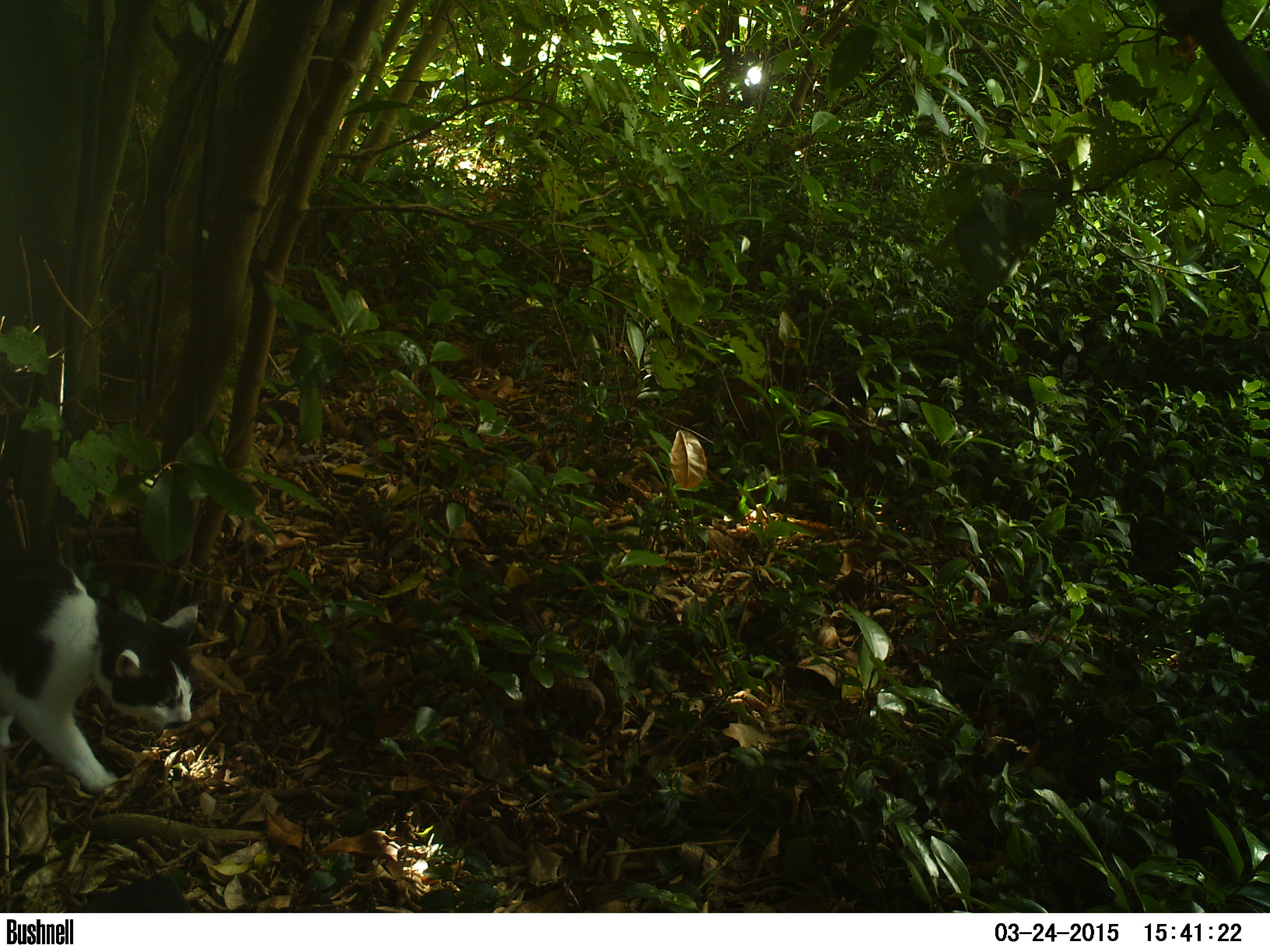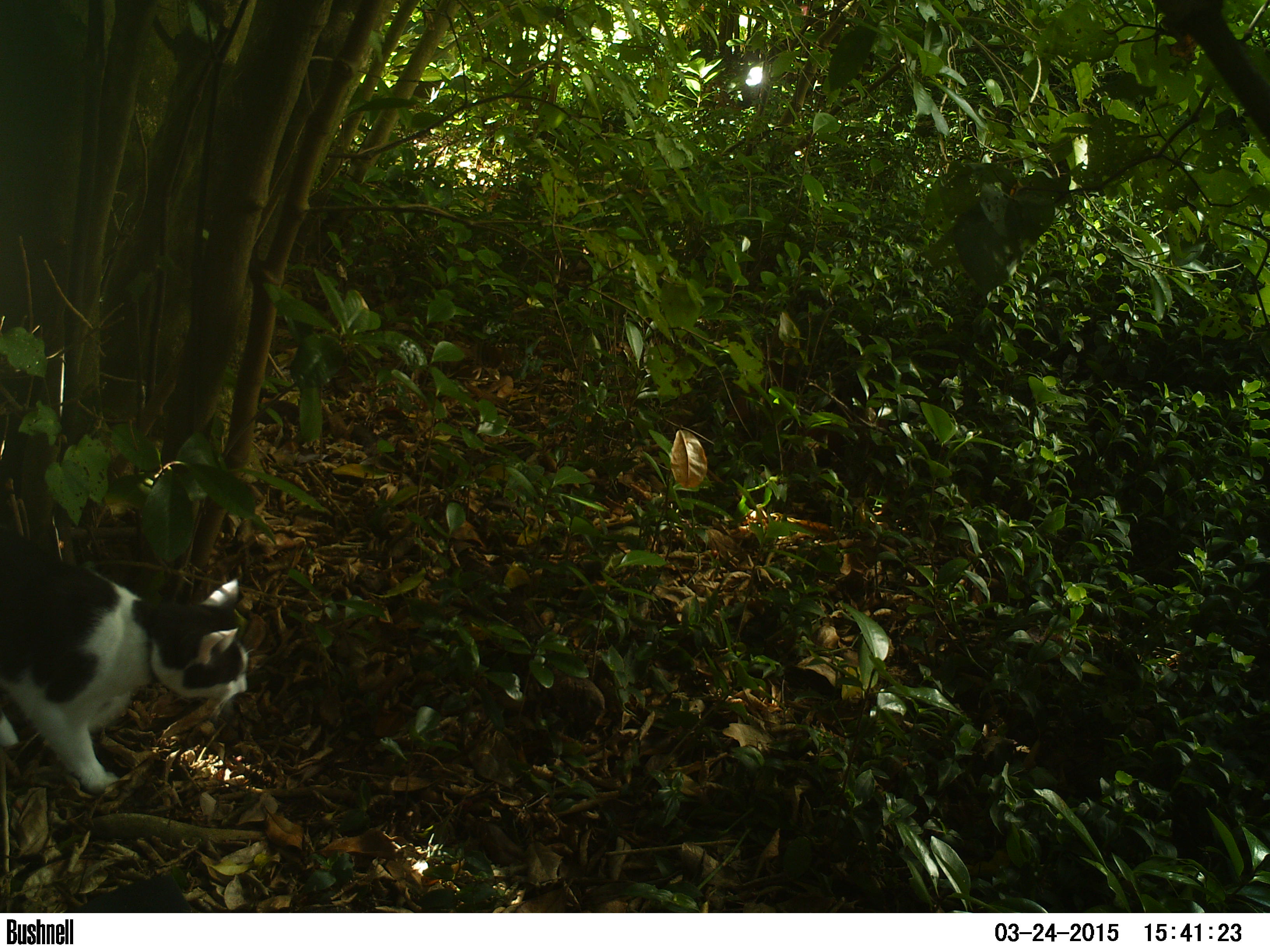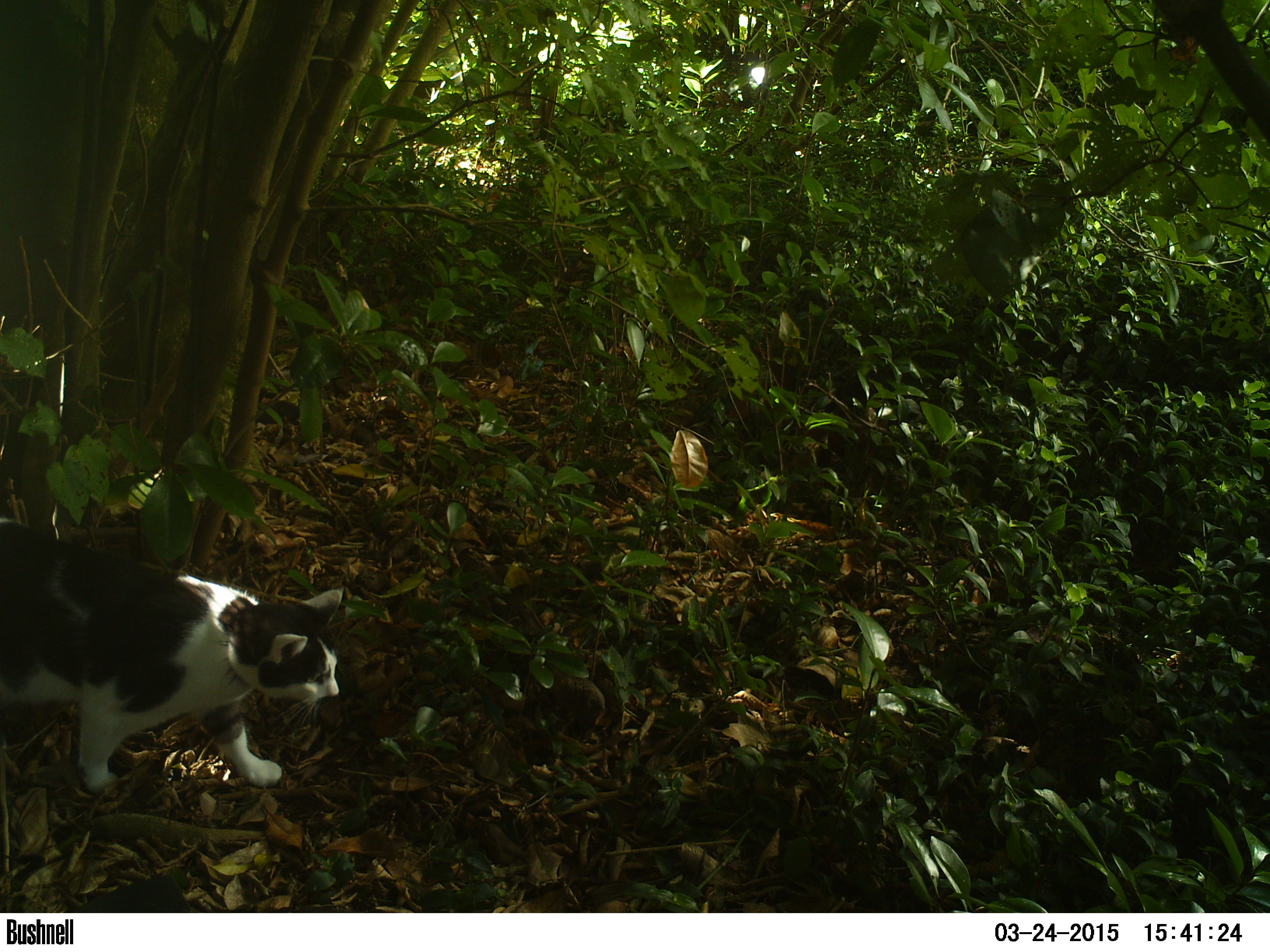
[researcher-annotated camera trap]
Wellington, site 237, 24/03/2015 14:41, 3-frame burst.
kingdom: Animalia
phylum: Chordata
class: Mammalia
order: Carnivora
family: Felidae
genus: Felis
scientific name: Felis catus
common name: cat